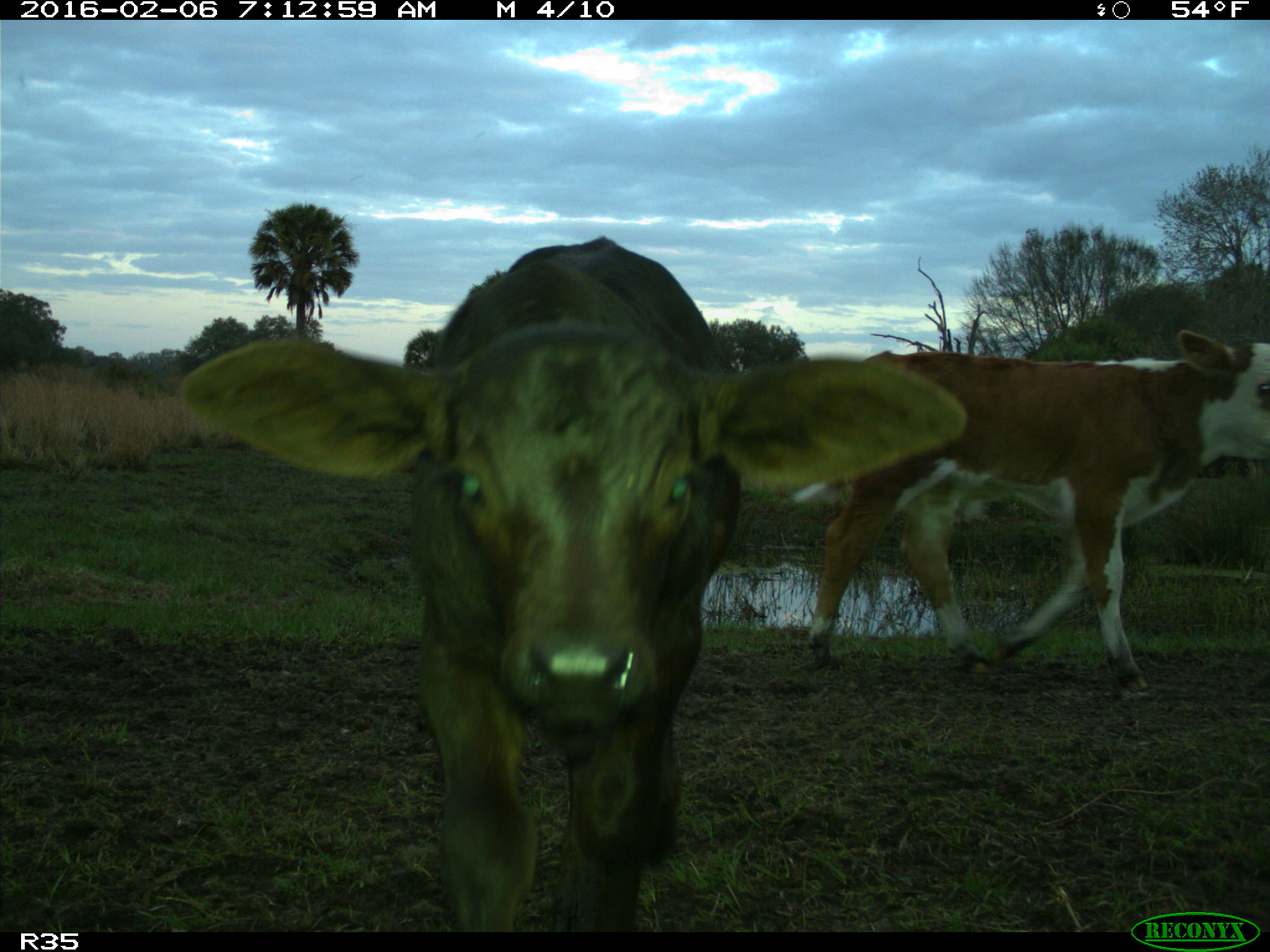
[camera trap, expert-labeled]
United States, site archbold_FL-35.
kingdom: Animalia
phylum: Chordata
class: Mammalia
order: Artiodactyla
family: Bovidae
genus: Bos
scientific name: Bos taurus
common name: domestic cow